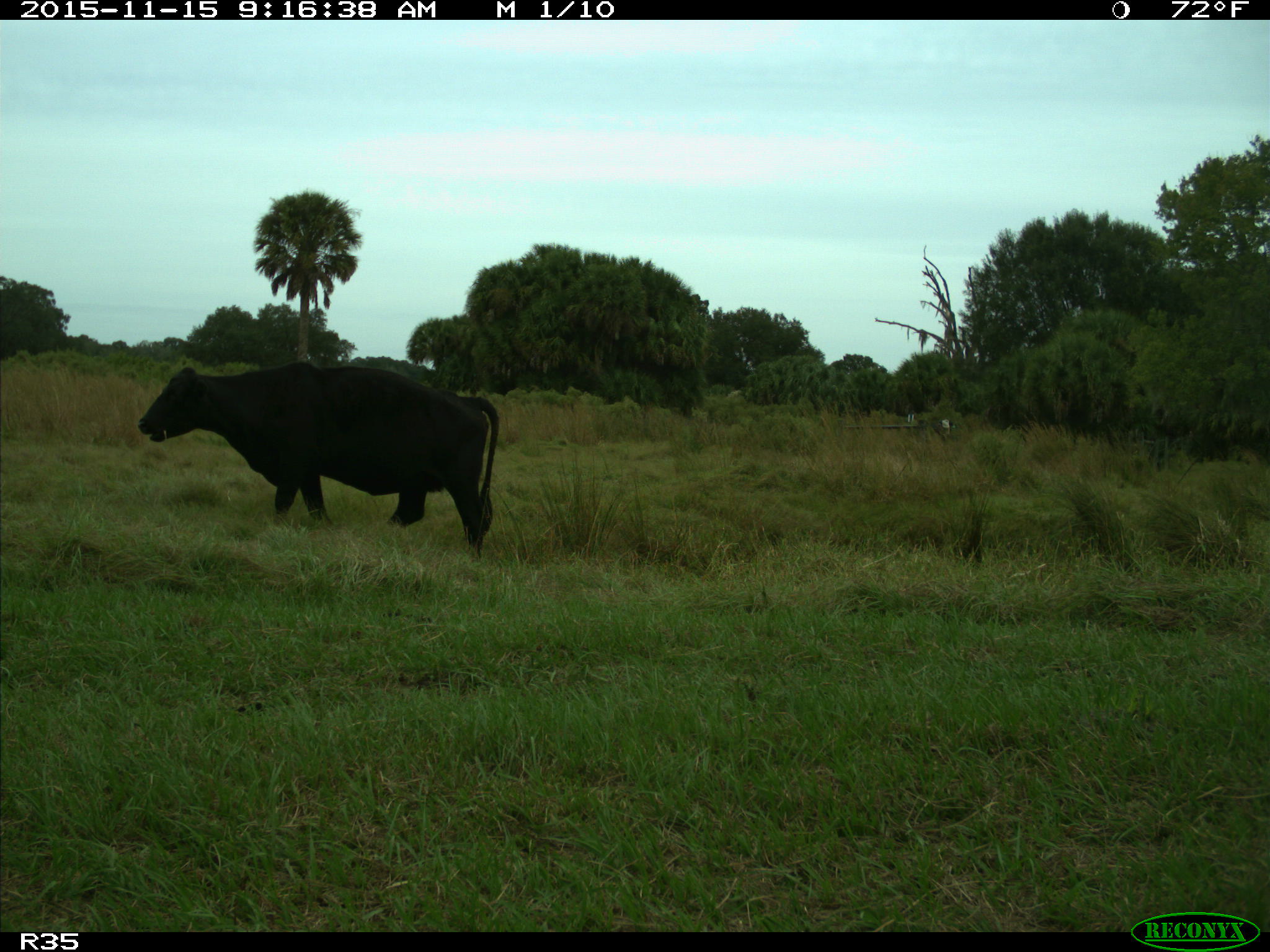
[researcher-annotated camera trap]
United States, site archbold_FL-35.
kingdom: Animalia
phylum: Chordata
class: Mammalia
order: Artiodactyla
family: Bovidae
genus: Bos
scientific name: Bos taurus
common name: domestic cow